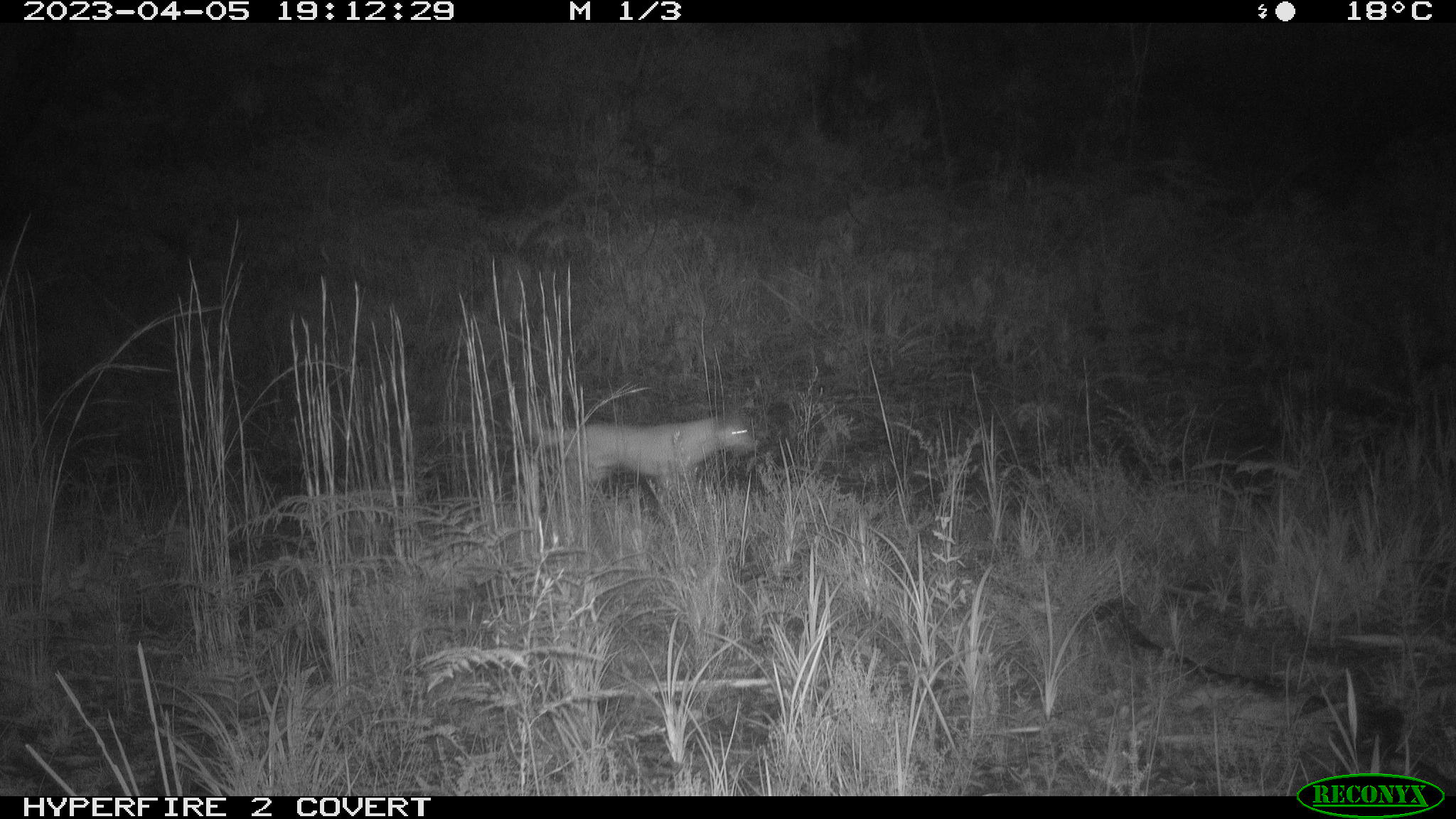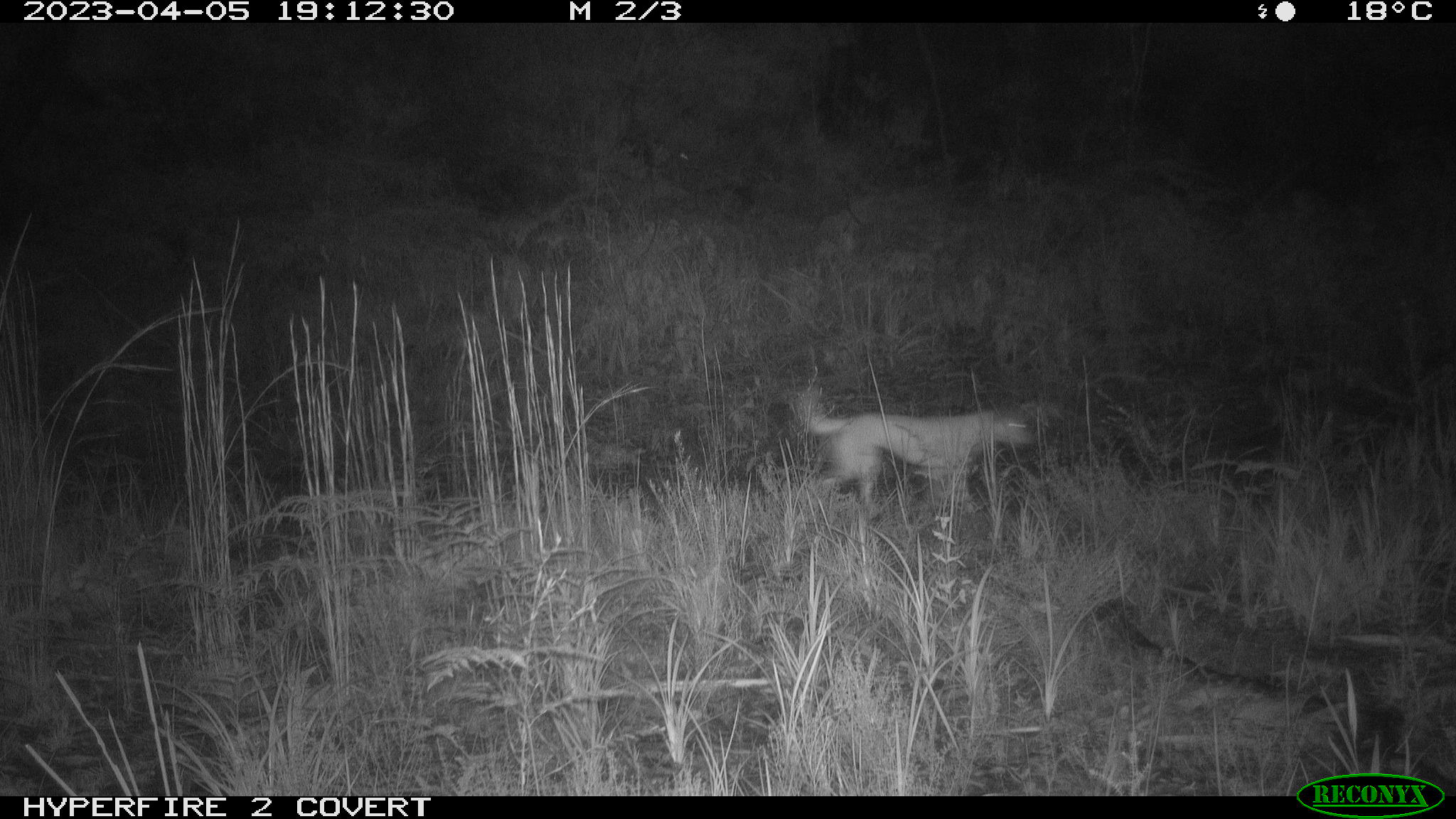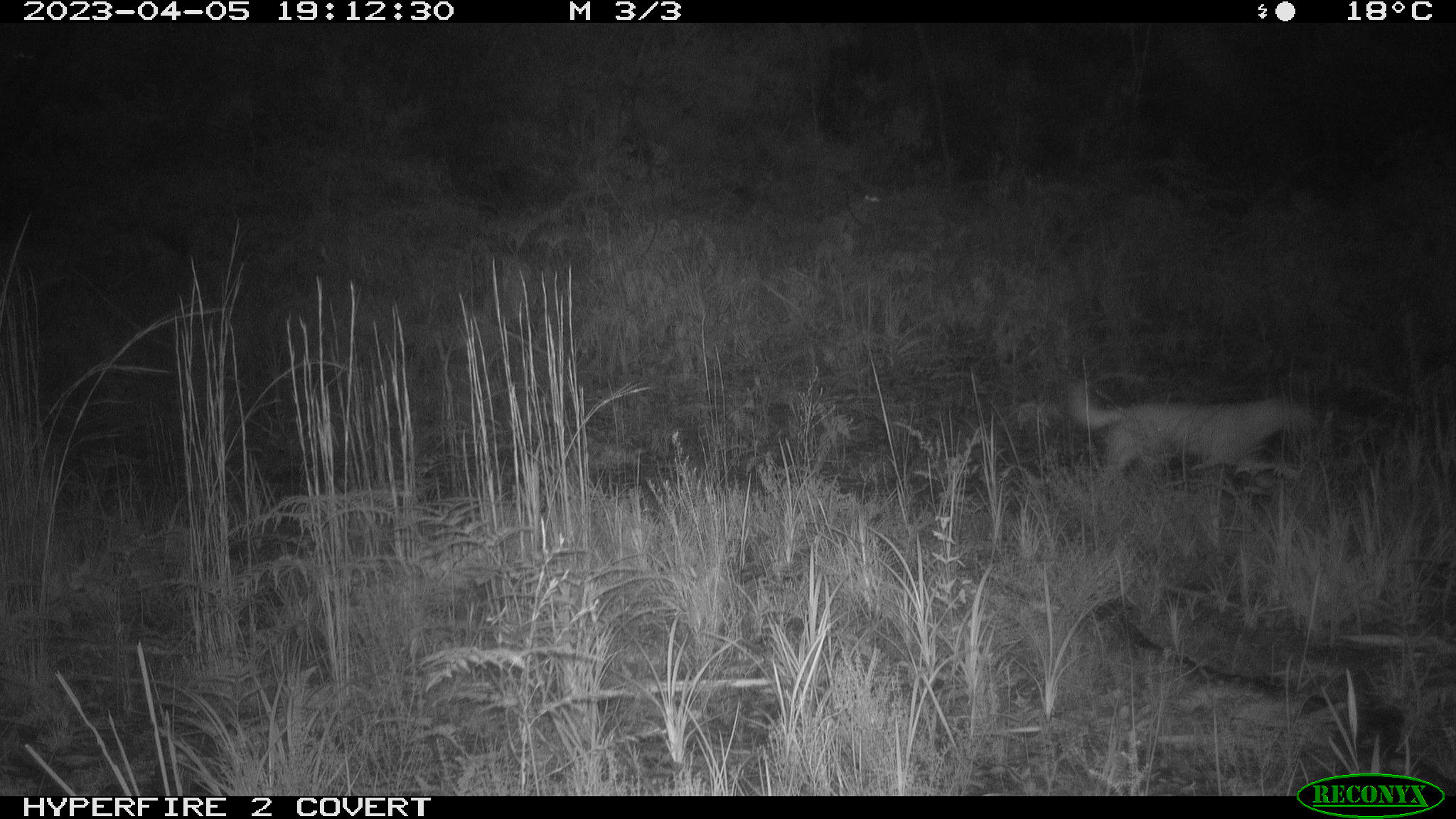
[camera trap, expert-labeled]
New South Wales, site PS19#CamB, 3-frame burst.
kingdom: Animalia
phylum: Chordata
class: Mammalia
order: Carnivora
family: Canidae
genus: Canis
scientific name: Canis familiaris dingo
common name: dingo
Dingo (Canis familiaris dingo).